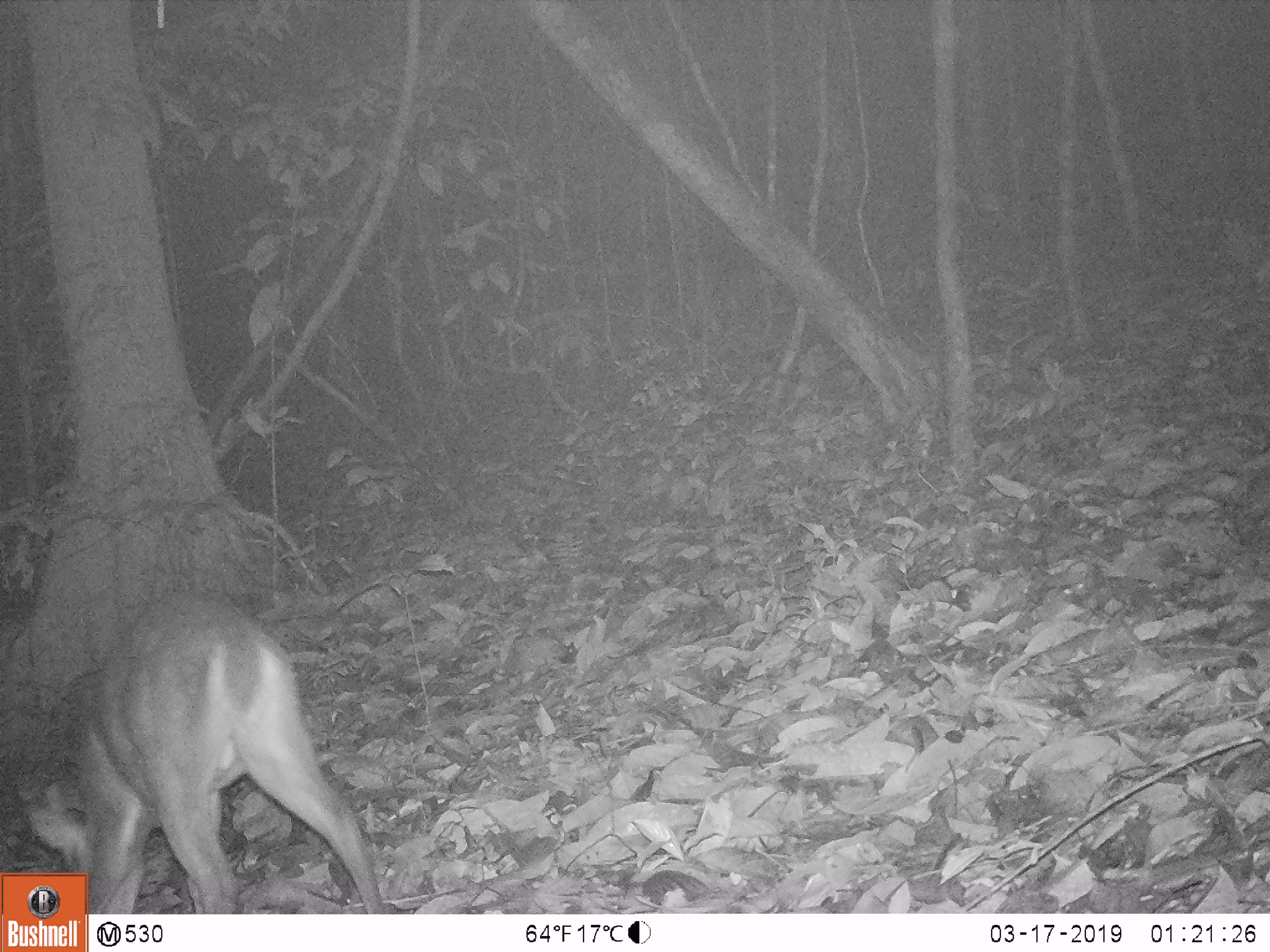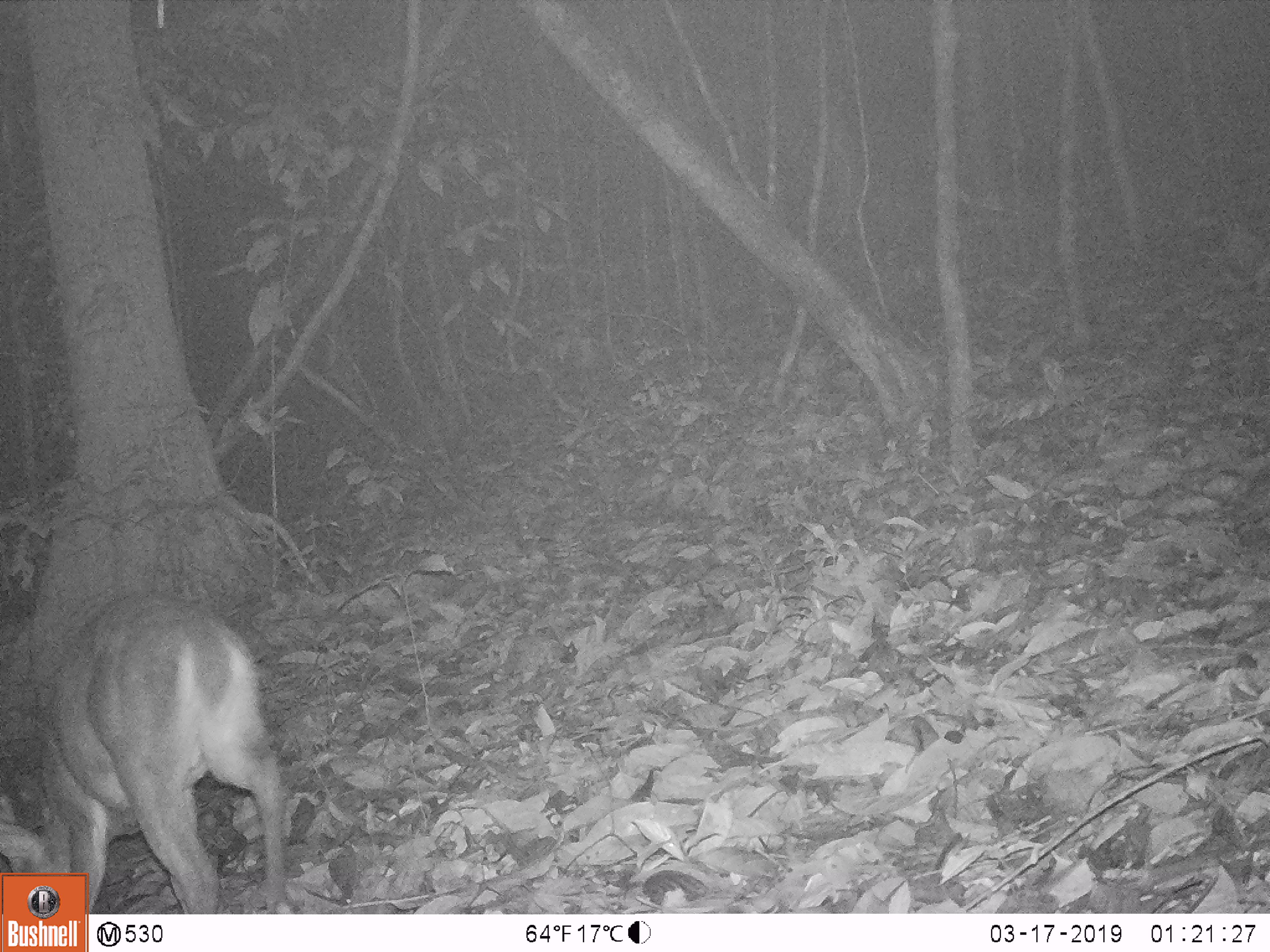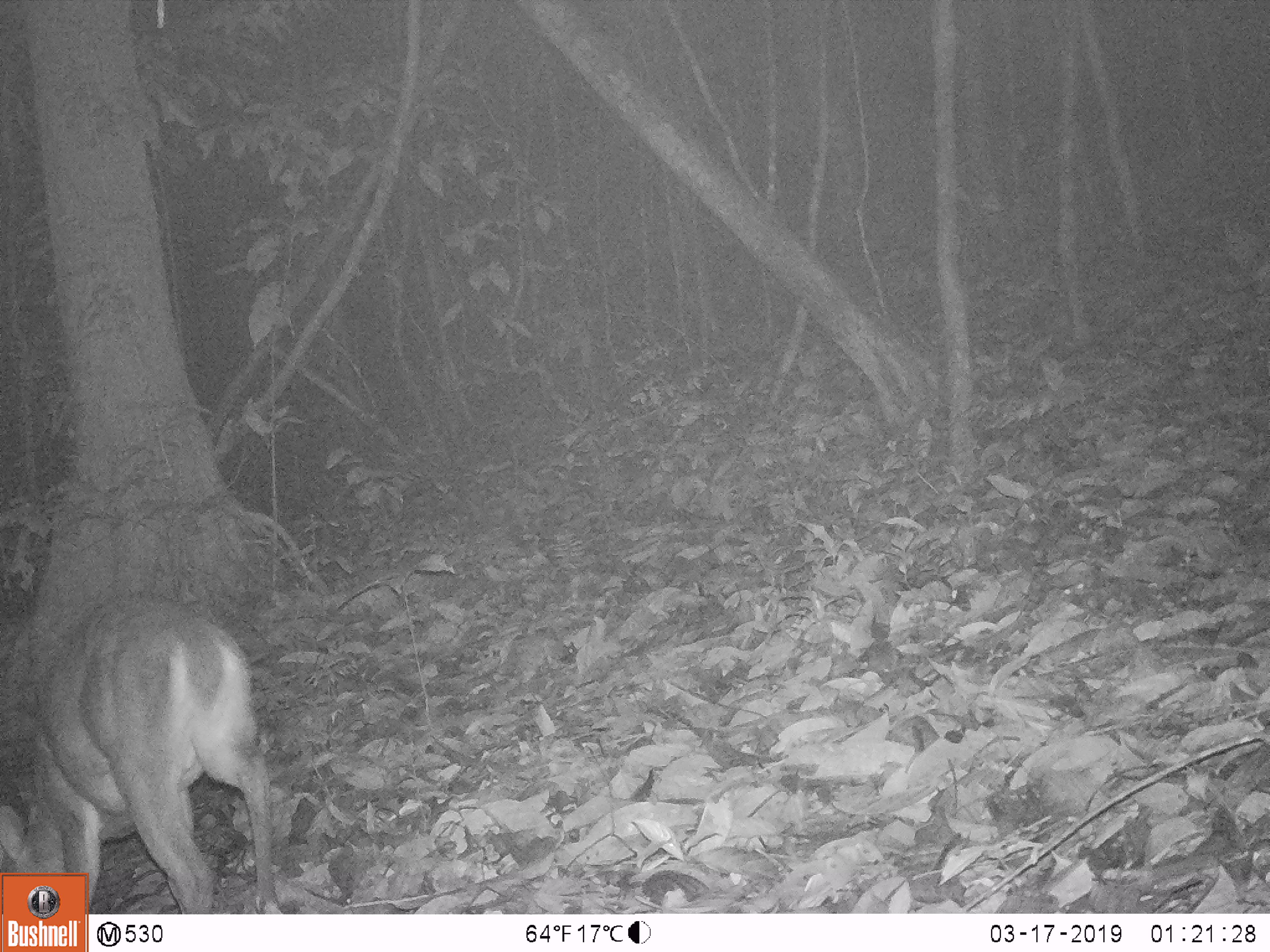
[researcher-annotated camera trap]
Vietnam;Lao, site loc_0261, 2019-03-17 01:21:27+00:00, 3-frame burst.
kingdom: Animalia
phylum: Chordata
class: Mammalia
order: Artiodactyla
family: Cervidae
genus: Muntiacus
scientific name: Muntiacus vuquangensis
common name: large-antlered muntjac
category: large antlered muntjac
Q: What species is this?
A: Large antlered muntjac (large-antlered muntjac) (Muntiacus vuquangensis).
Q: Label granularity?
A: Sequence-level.